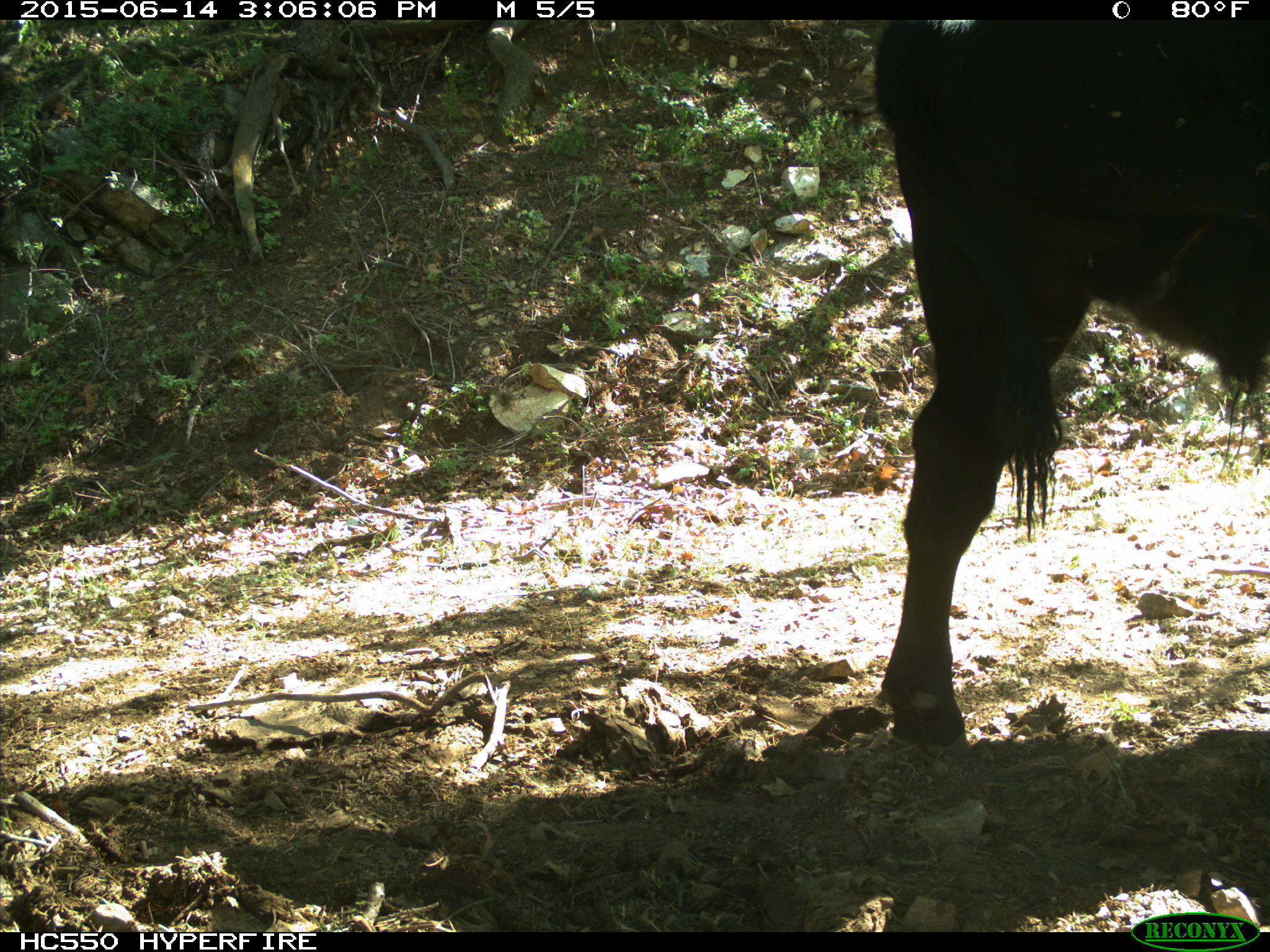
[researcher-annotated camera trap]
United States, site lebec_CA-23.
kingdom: Animalia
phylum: Chordata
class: Mammalia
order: Artiodactyla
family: Bovidae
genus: Bos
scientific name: Bos taurus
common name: domestic cow